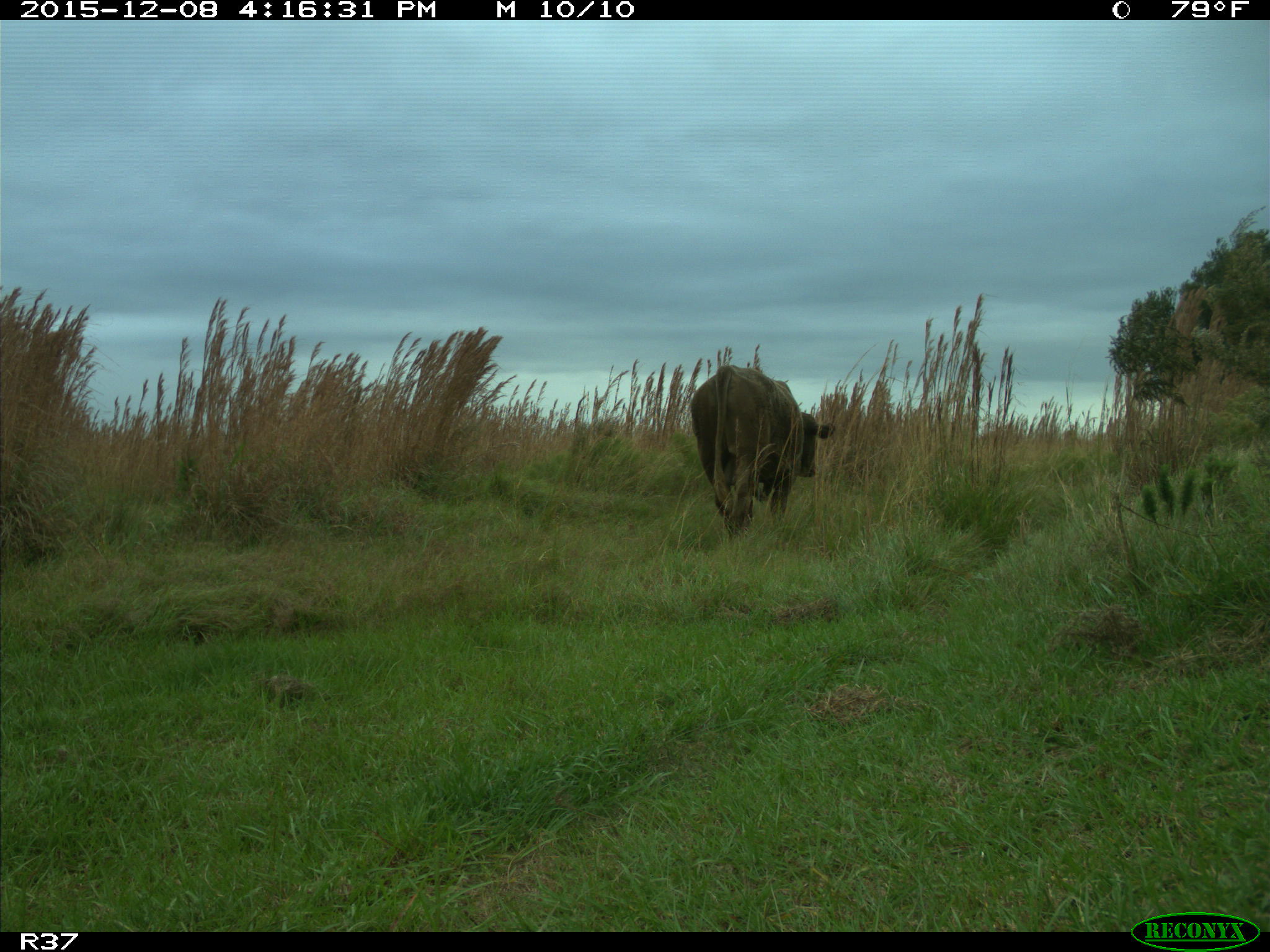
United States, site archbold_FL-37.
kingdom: Animalia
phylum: Chordata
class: Mammalia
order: Artiodactyla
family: Bovidae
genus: Bos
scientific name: Bos taurus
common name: domestic cow